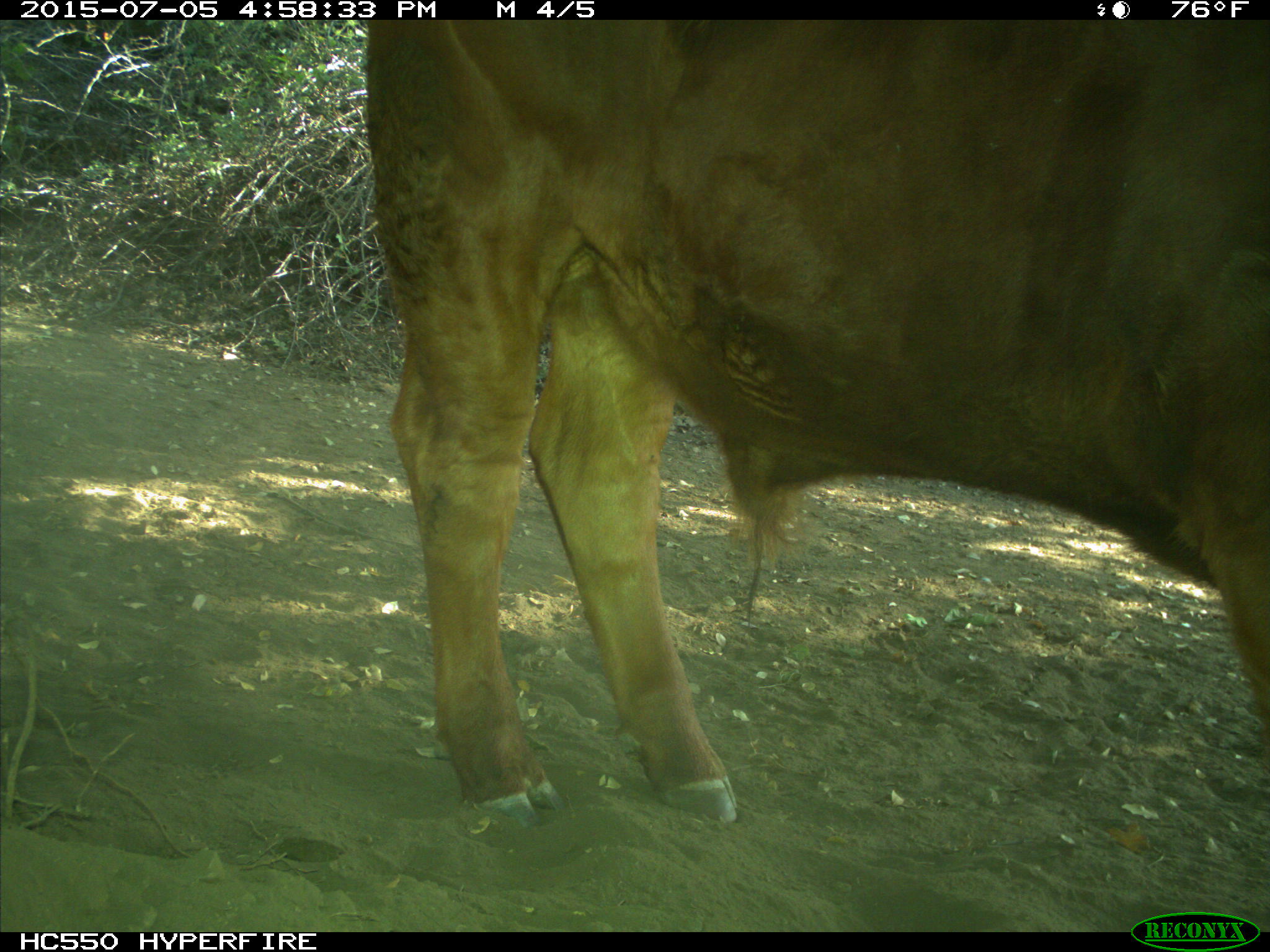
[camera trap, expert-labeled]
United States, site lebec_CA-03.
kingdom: Animalia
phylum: Chordata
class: Mammalia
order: Artiodactyla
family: Bovidae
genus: Bos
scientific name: Bos taurus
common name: domestic cow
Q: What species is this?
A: Bos taurus (domestic cow).